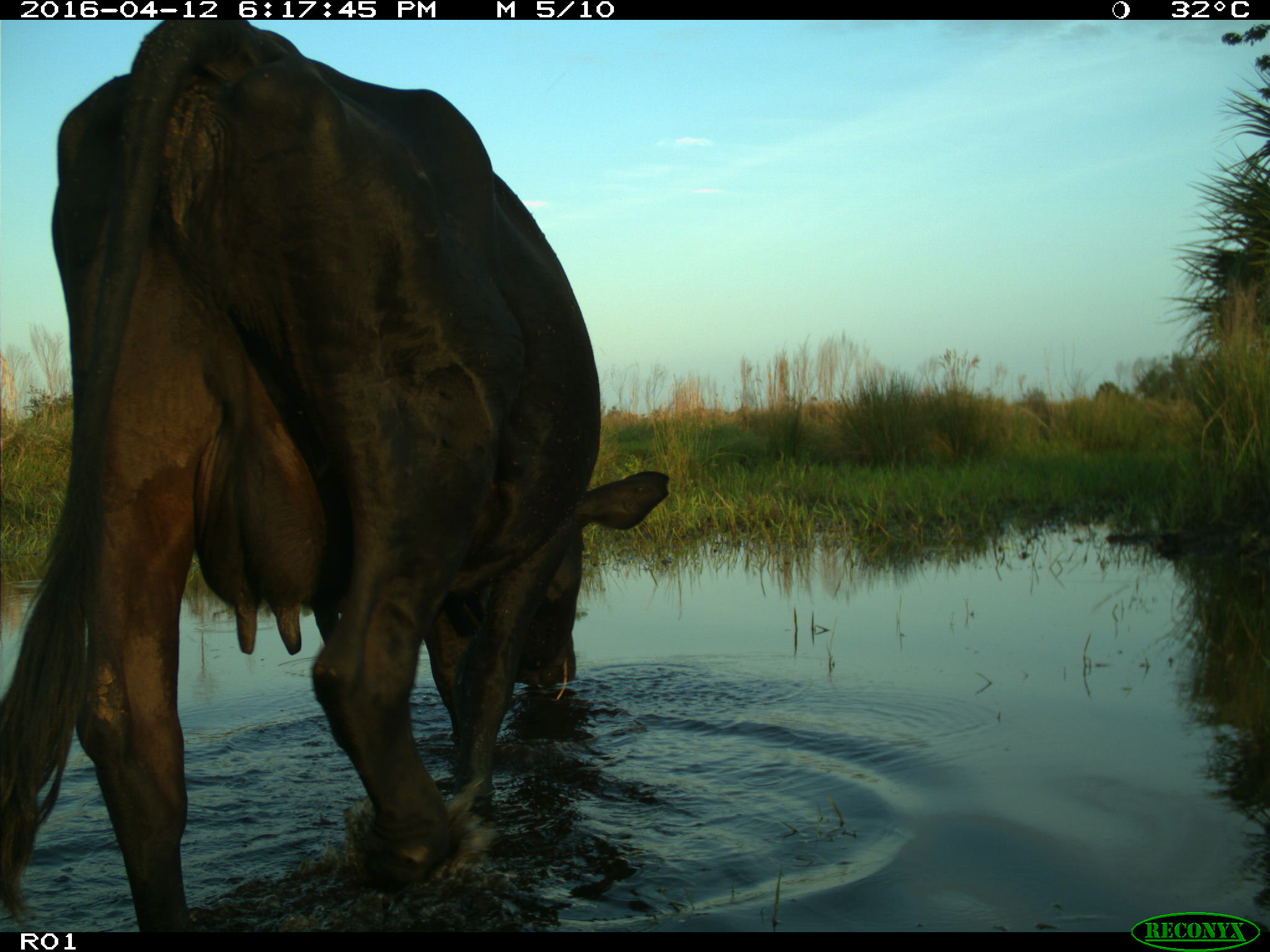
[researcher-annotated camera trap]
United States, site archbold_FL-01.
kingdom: Animalia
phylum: Chordata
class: Mammalia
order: Artiodactyla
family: Bovidae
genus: Bos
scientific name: Bos taurus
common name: domestic cow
Bos taurus (domestic cow).